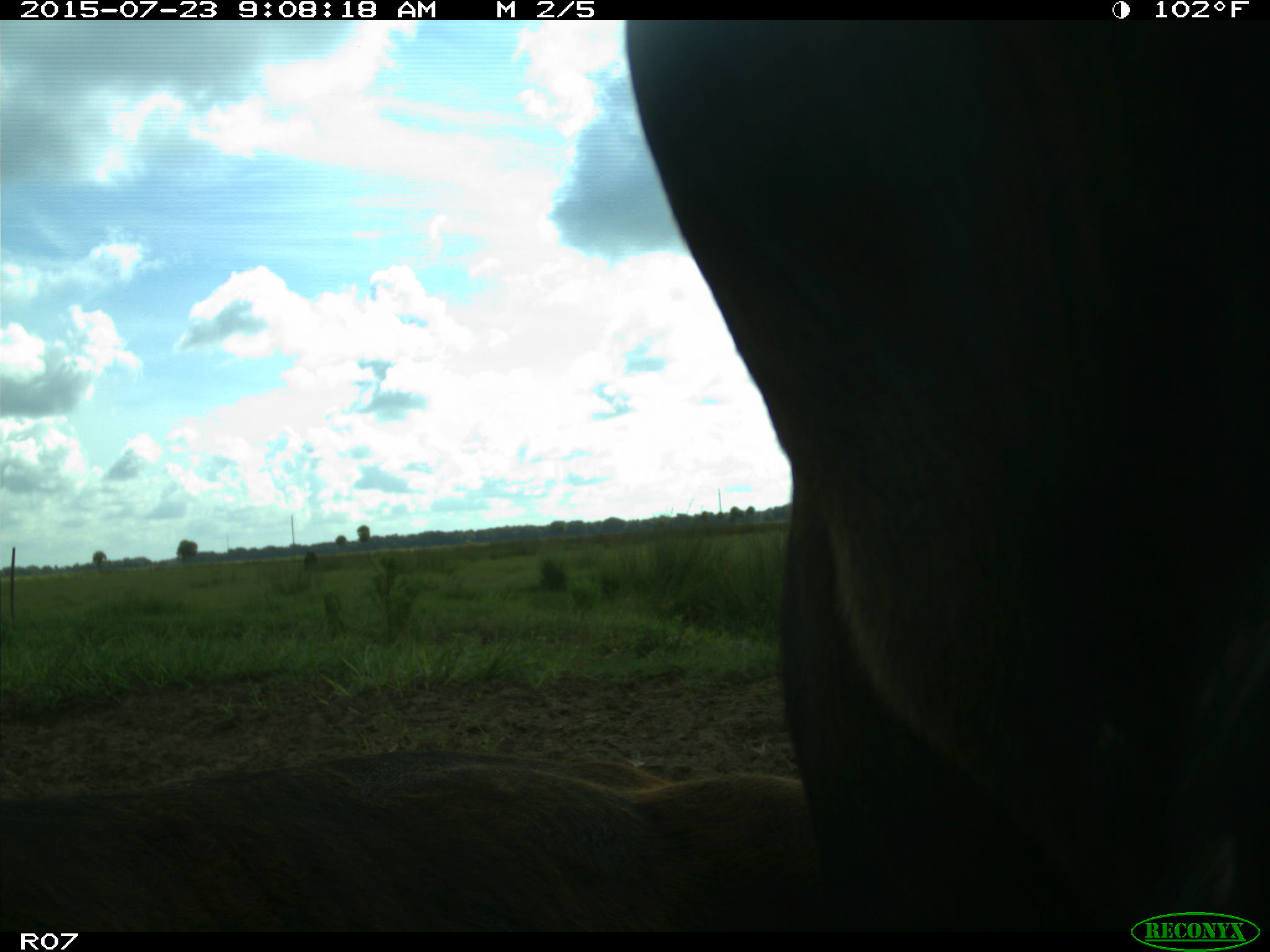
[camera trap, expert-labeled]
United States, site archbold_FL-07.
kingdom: Animalia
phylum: Chordata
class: Mammalia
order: Artiodactyla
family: Bovidae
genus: Bos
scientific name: Bos taurus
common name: domestic cow